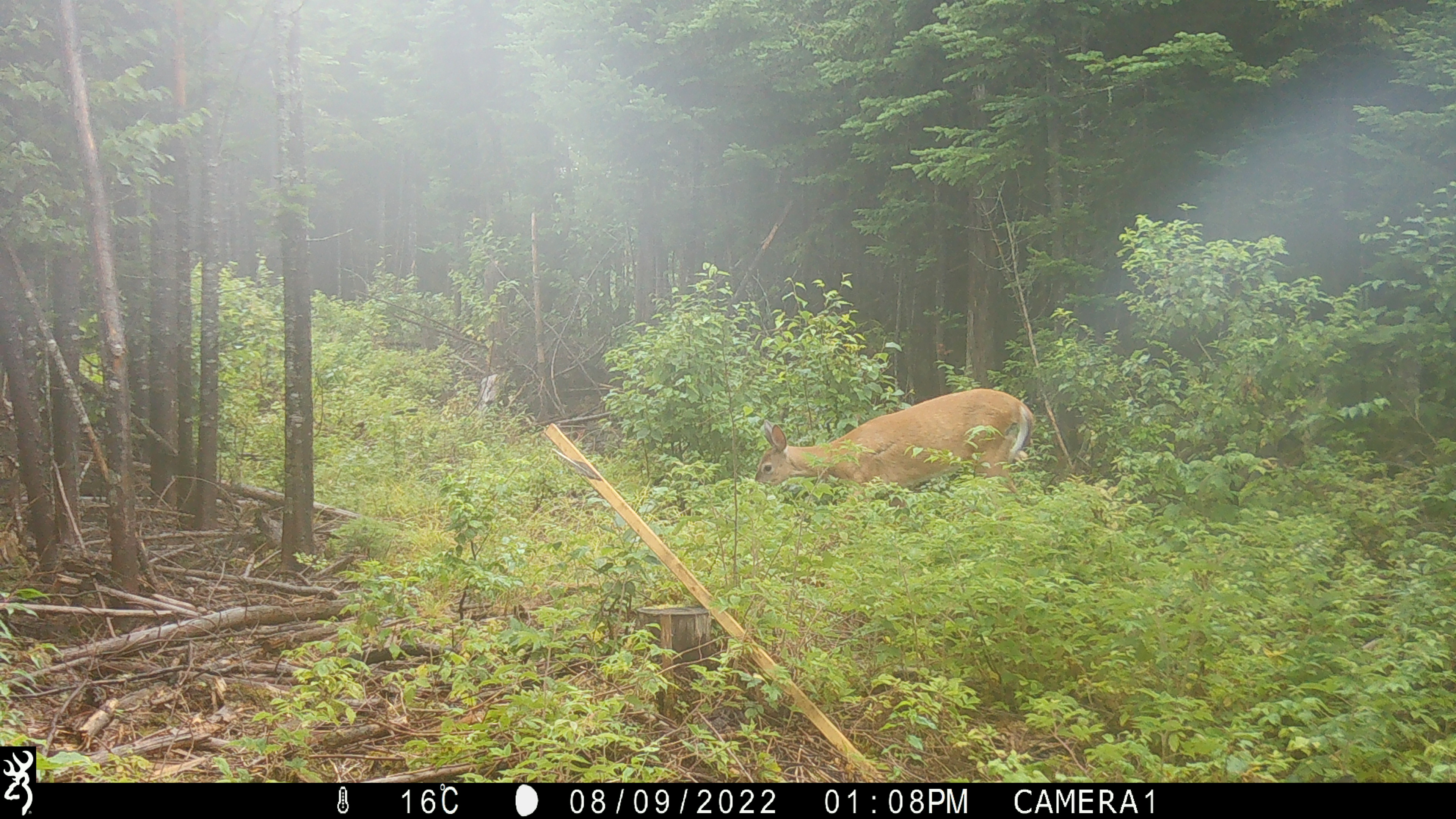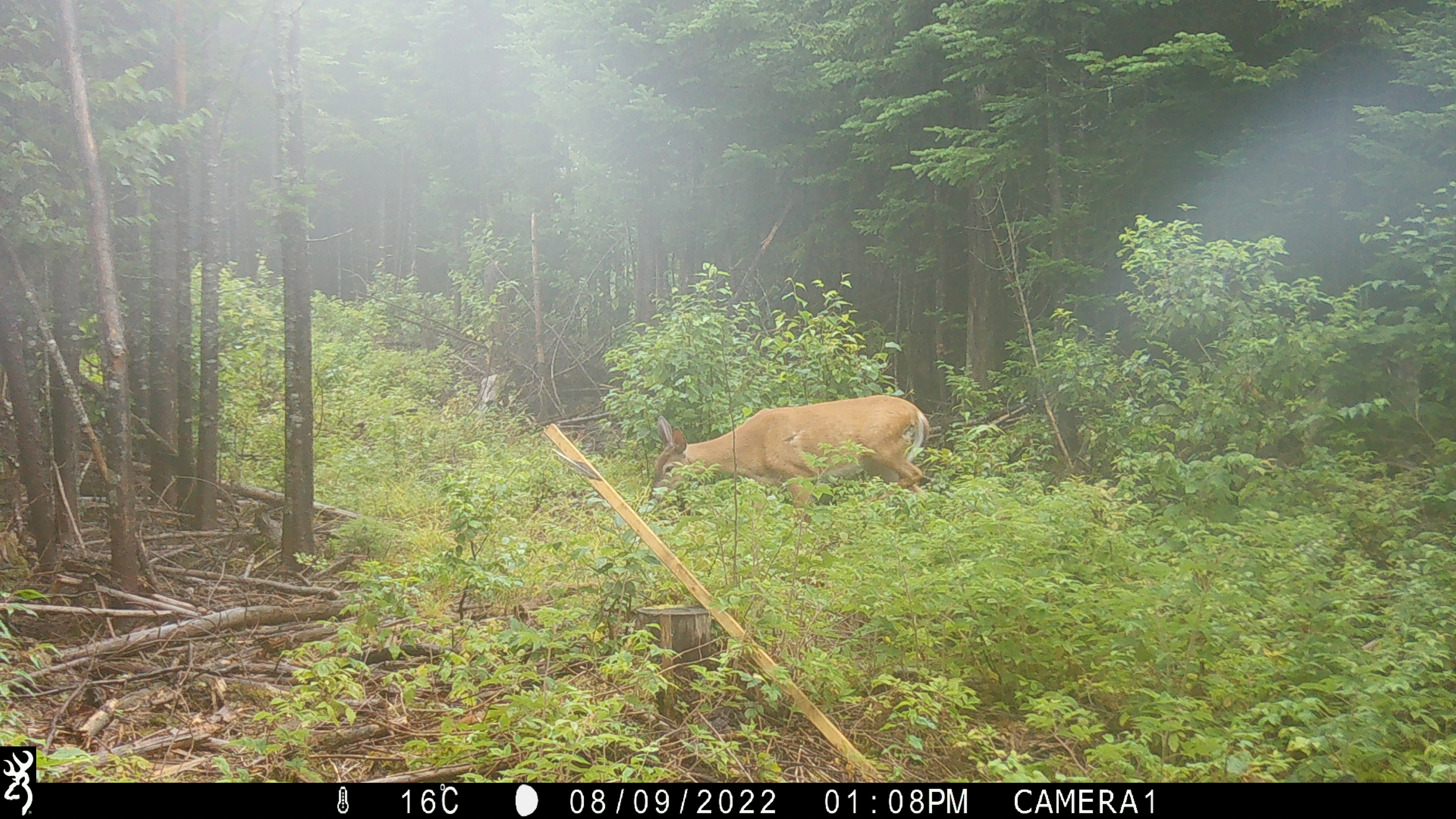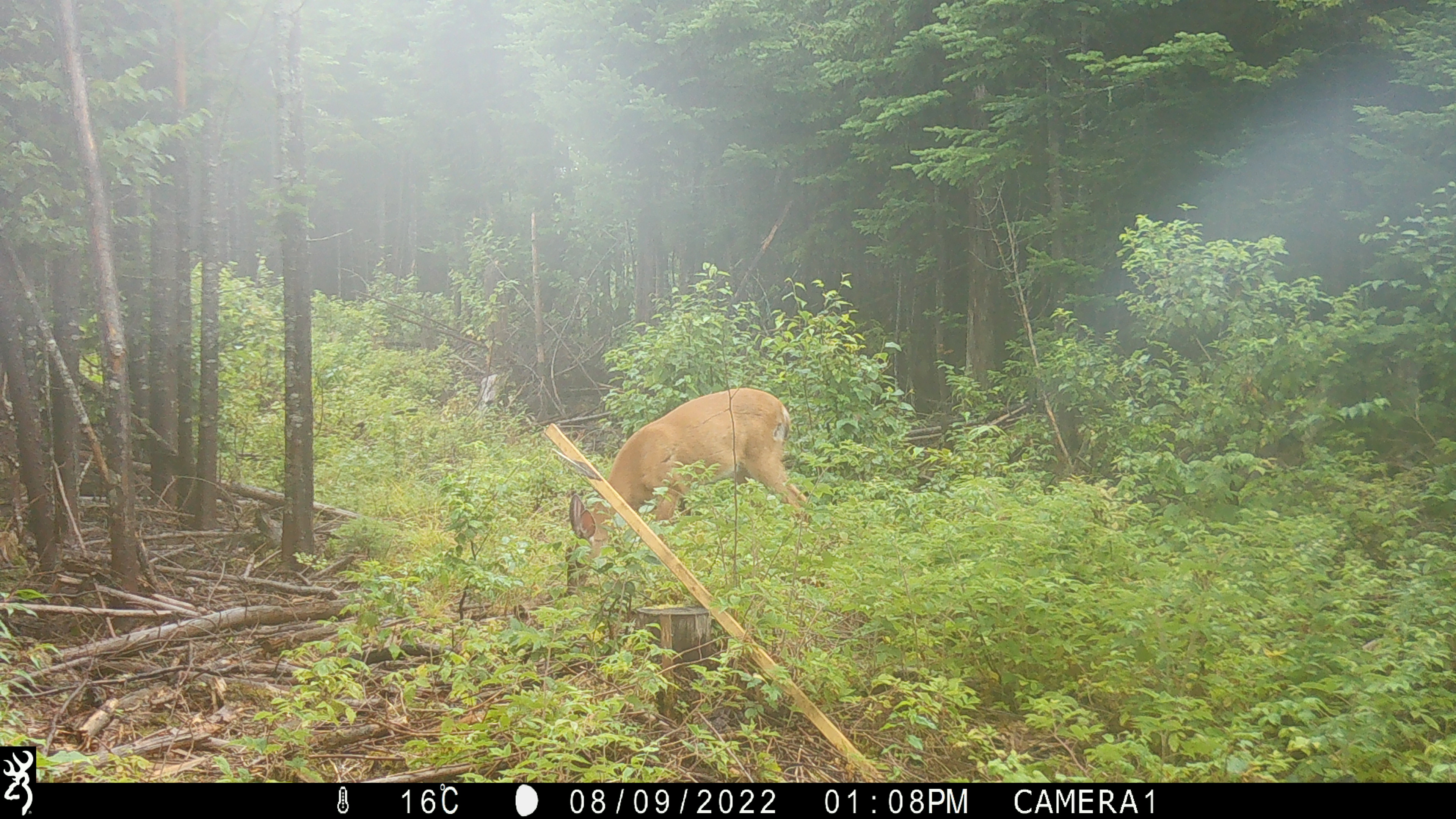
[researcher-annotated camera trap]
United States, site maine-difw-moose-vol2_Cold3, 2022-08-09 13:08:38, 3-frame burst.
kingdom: Animalia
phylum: Chordata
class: Mammalia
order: Artiodactyla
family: Cervidae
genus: Odocoileus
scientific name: Odocoileus virginianus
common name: white-tailed deer